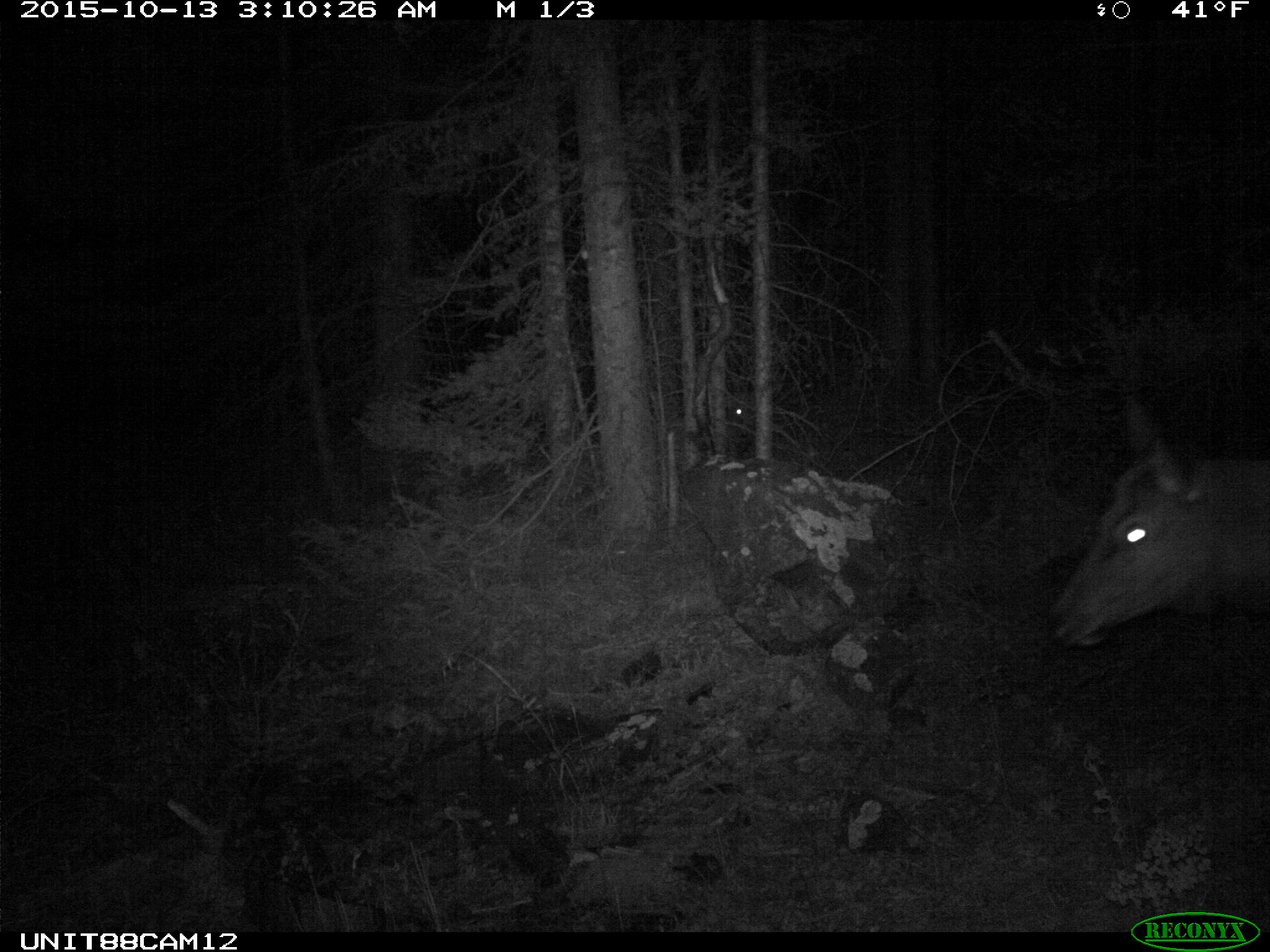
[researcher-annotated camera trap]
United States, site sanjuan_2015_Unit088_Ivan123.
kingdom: Animalia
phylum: Chordata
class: Mammalia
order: Artiodactyla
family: Cervidae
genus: Cervus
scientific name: Cervus elaphus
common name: red deer